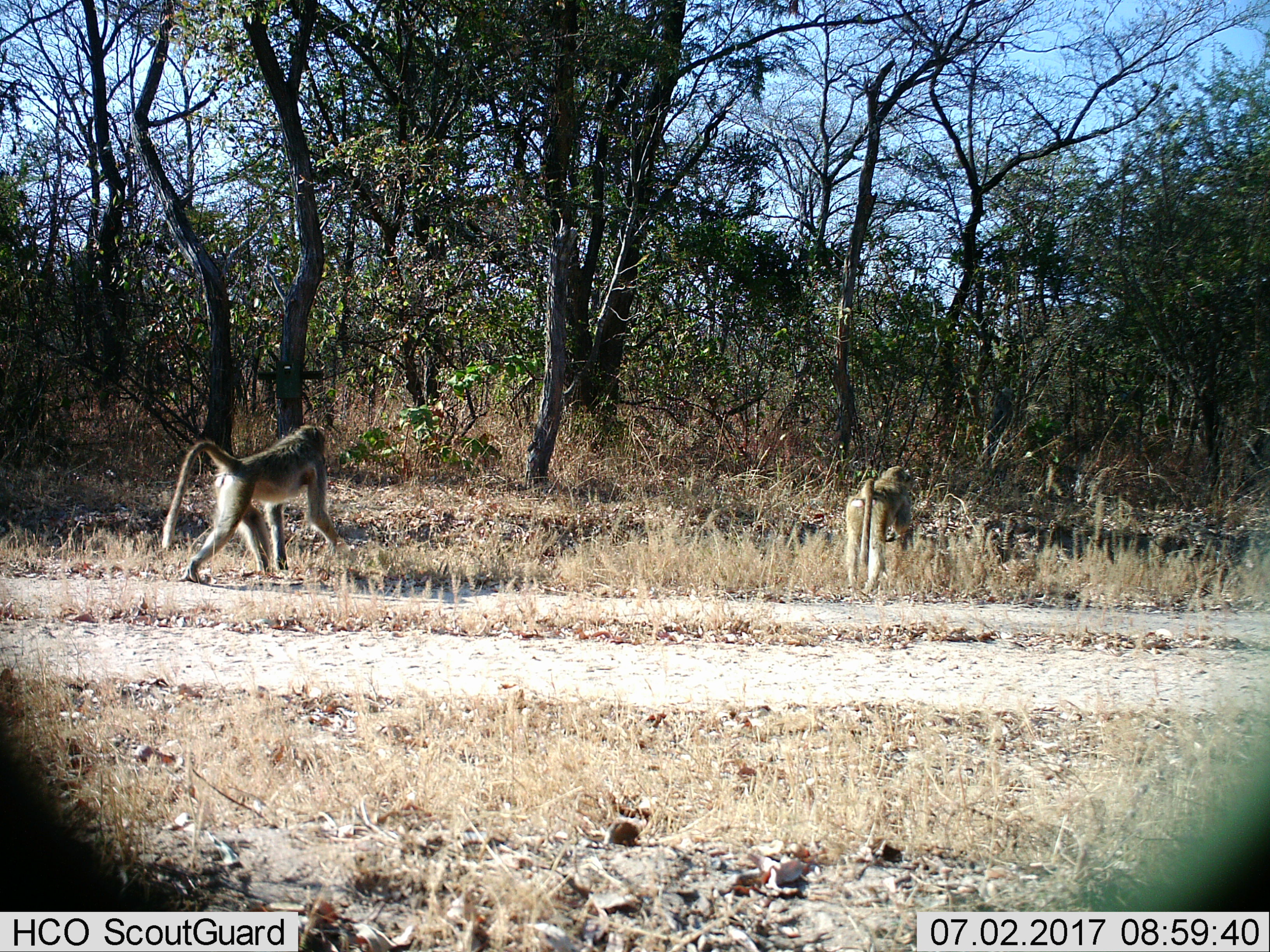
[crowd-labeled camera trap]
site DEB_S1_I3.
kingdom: Animalia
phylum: Chordata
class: Mammalia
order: Primates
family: Cercopithecidae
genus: Papio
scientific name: Papio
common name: baboon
Baboon (Papio), count 2. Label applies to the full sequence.